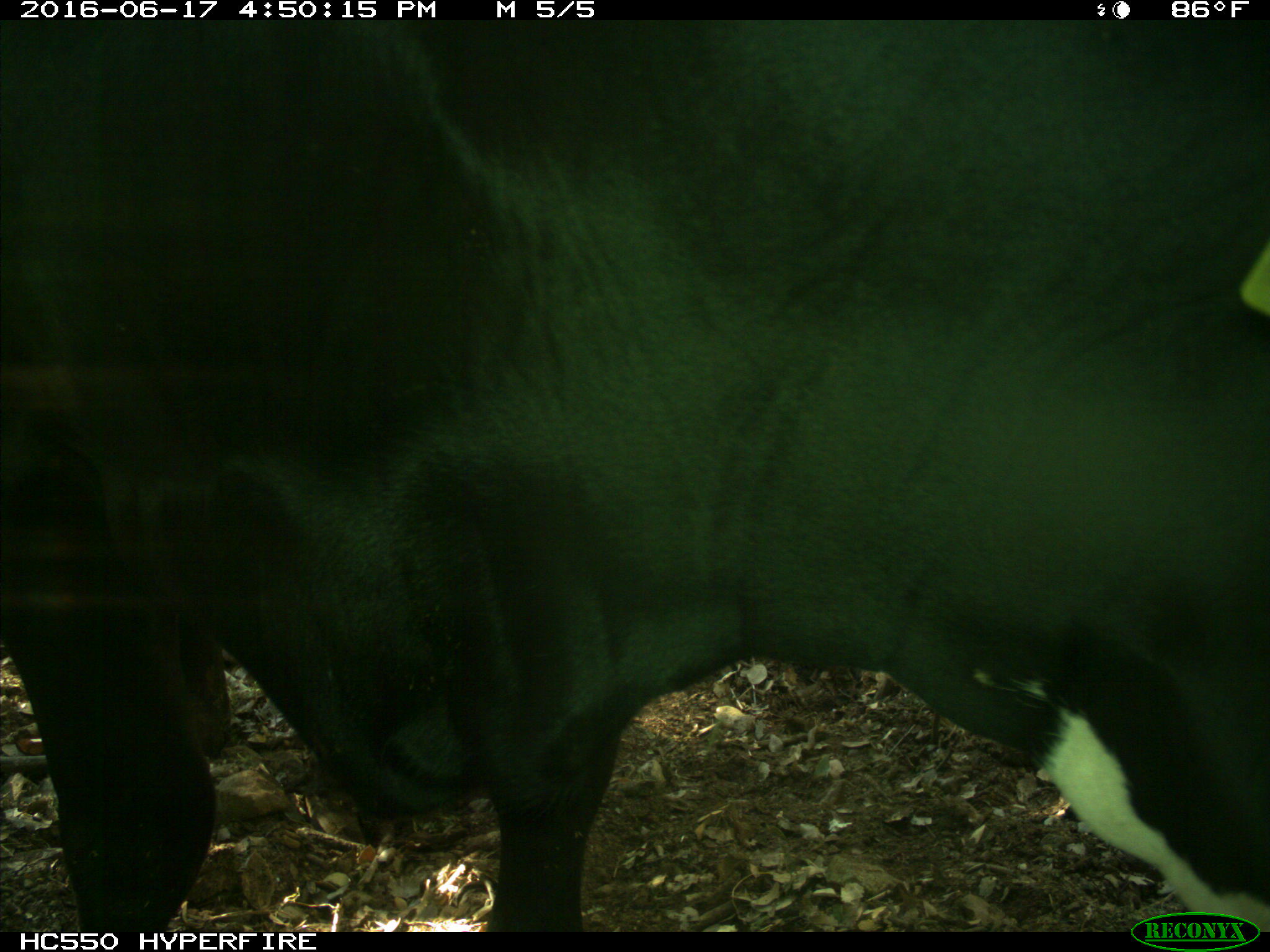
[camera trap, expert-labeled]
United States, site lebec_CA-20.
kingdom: Animalia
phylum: Chordata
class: Mammalia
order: Artiodactyla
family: Bovidae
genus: Bos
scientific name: Bos taurus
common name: domestic cow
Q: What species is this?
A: Bos taurus (domestic cow).